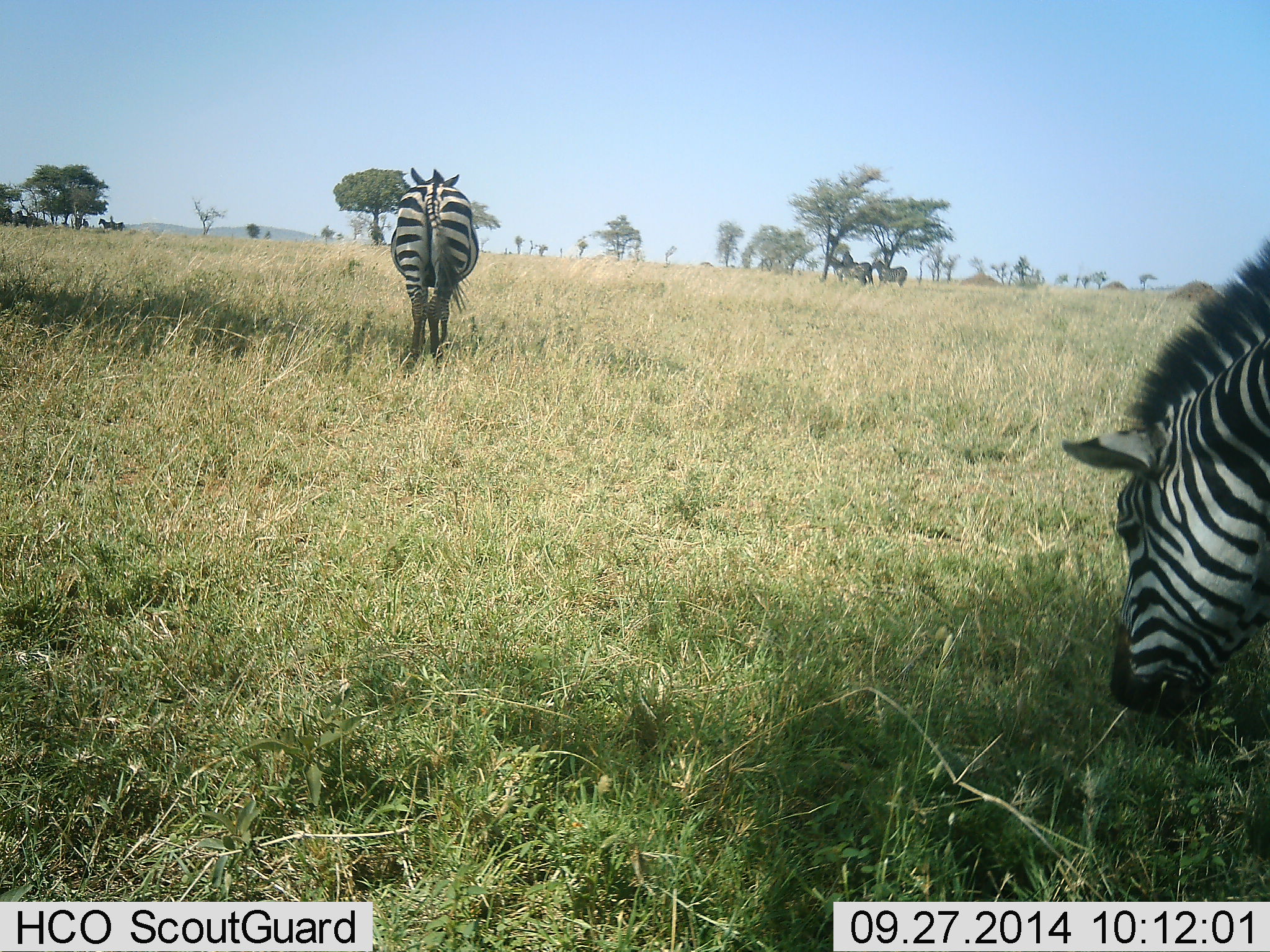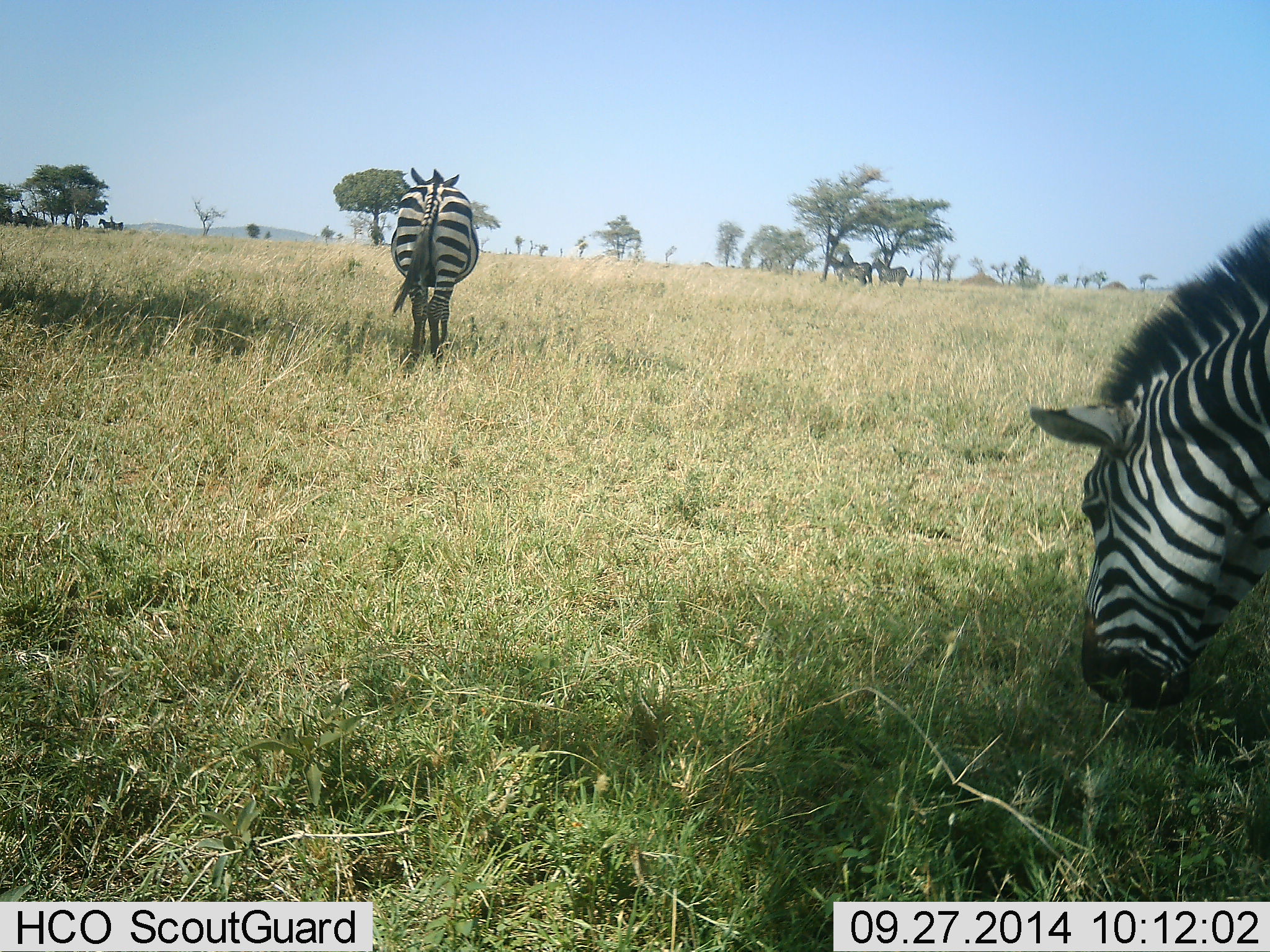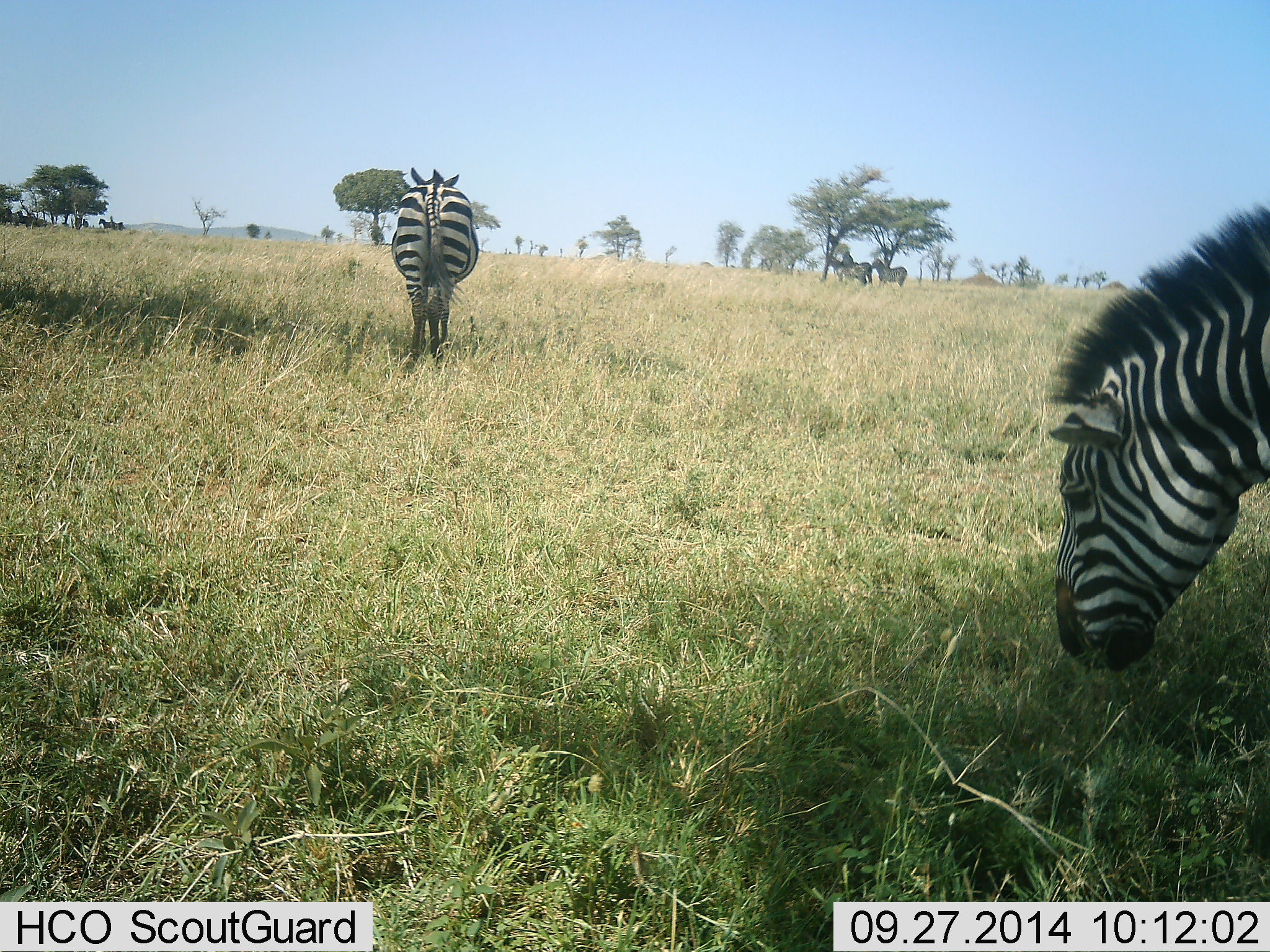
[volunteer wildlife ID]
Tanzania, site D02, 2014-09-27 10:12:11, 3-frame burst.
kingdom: Animalia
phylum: Chordata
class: Mammalia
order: Perissodactyla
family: Equidae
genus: Equus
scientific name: Equus quagga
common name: plains zebra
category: zebra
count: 2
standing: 60%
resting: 0%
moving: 10%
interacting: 0%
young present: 0%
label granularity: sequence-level